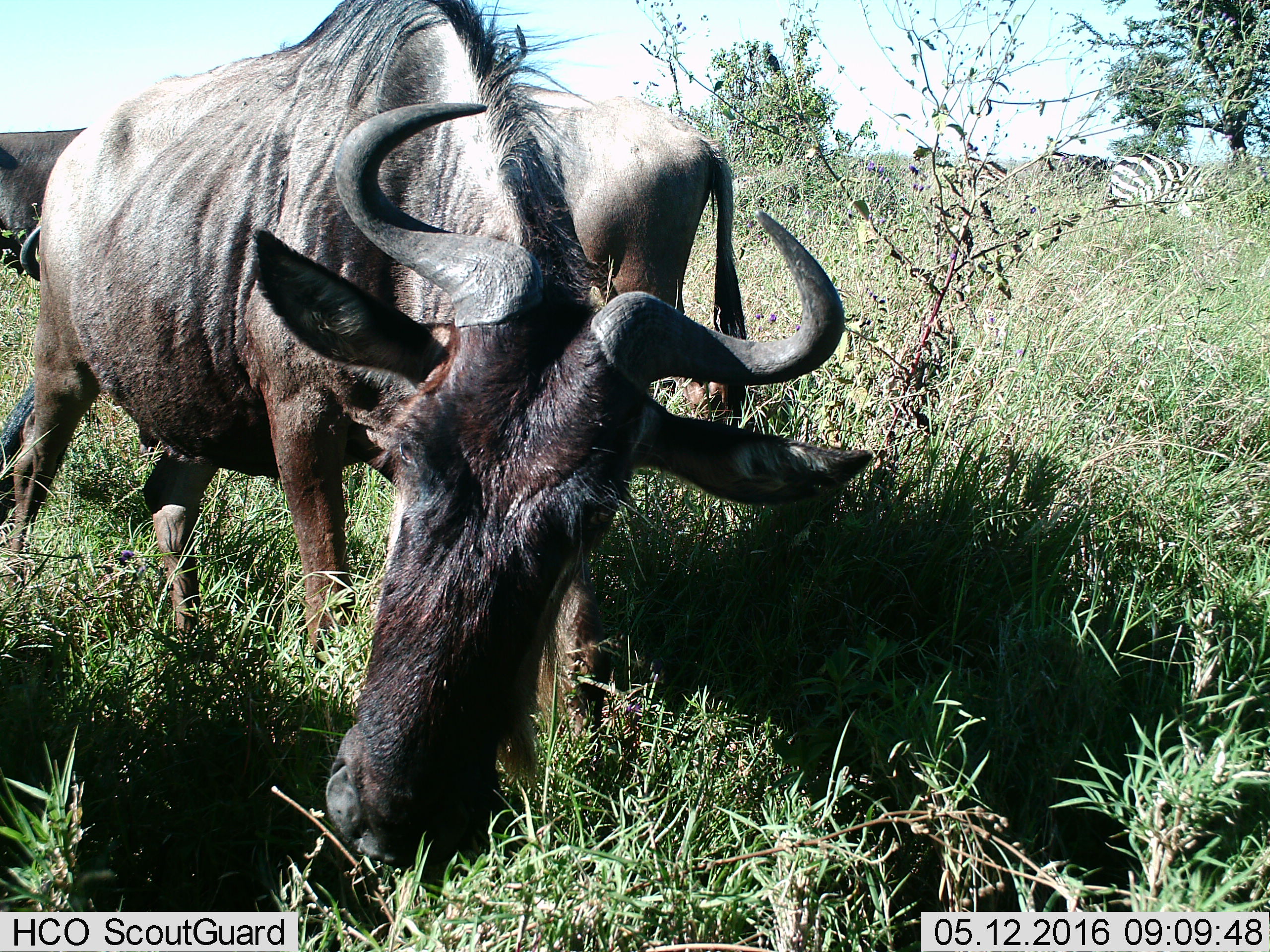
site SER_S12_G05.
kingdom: Animalia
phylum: Chordata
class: Mammalia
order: Artiodactyla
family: Bovidae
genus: Connochaetes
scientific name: Connochaetes taurinus taurinus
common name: blue wildebeest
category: wildebeestblue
Wildebeestblue (blue wildebeest) (Connochaetes taurinus taurinus), count 2. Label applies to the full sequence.